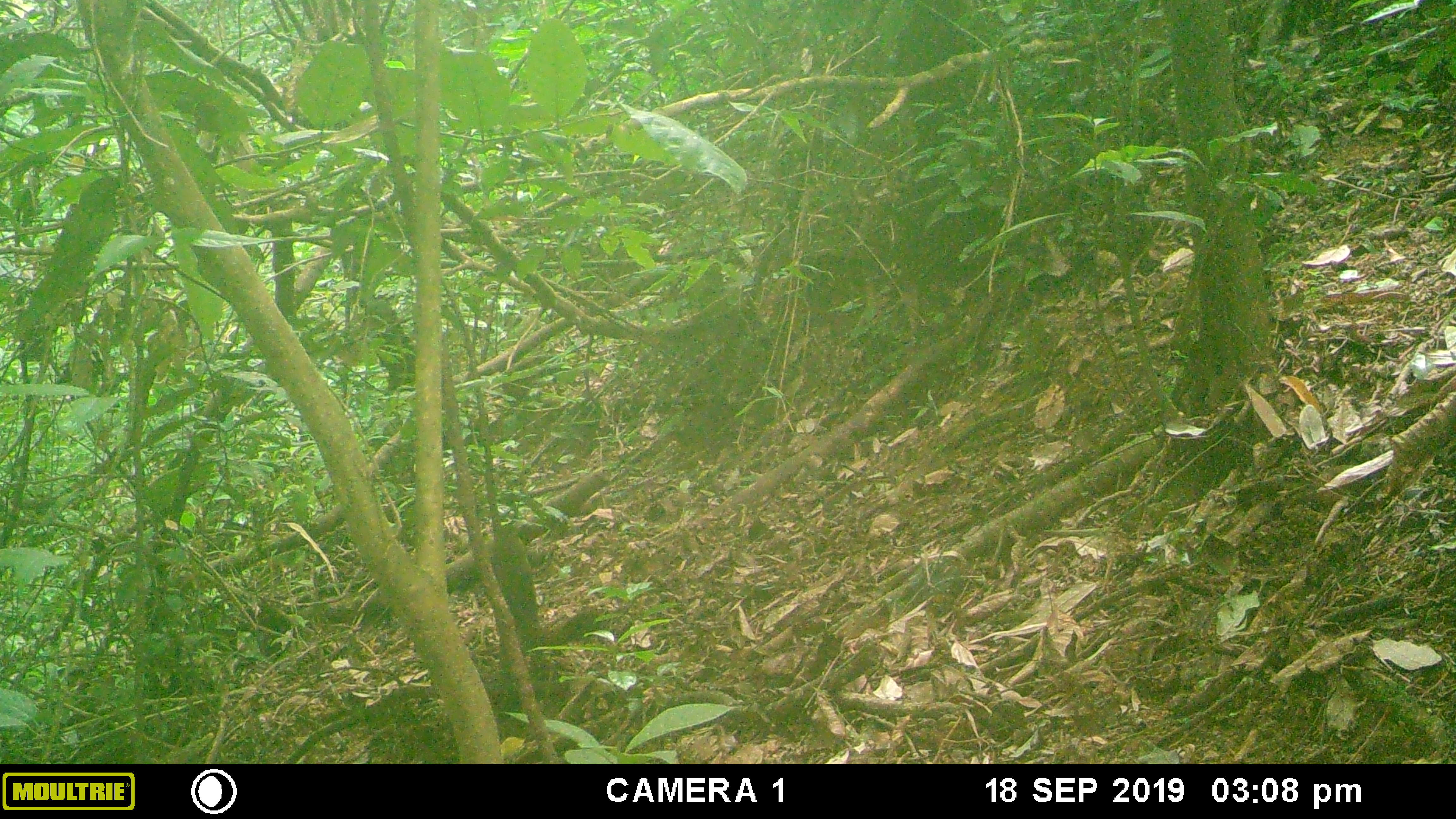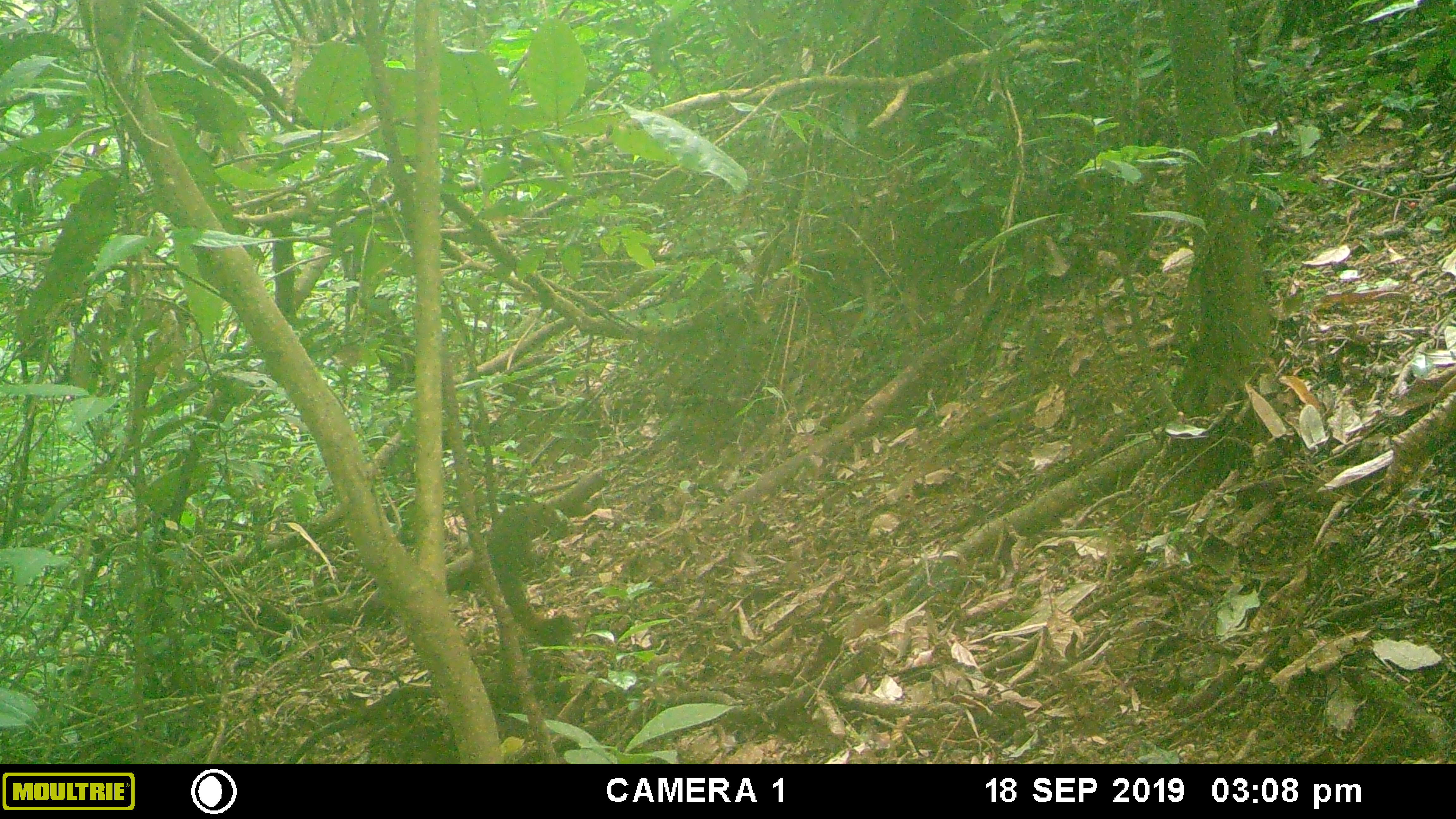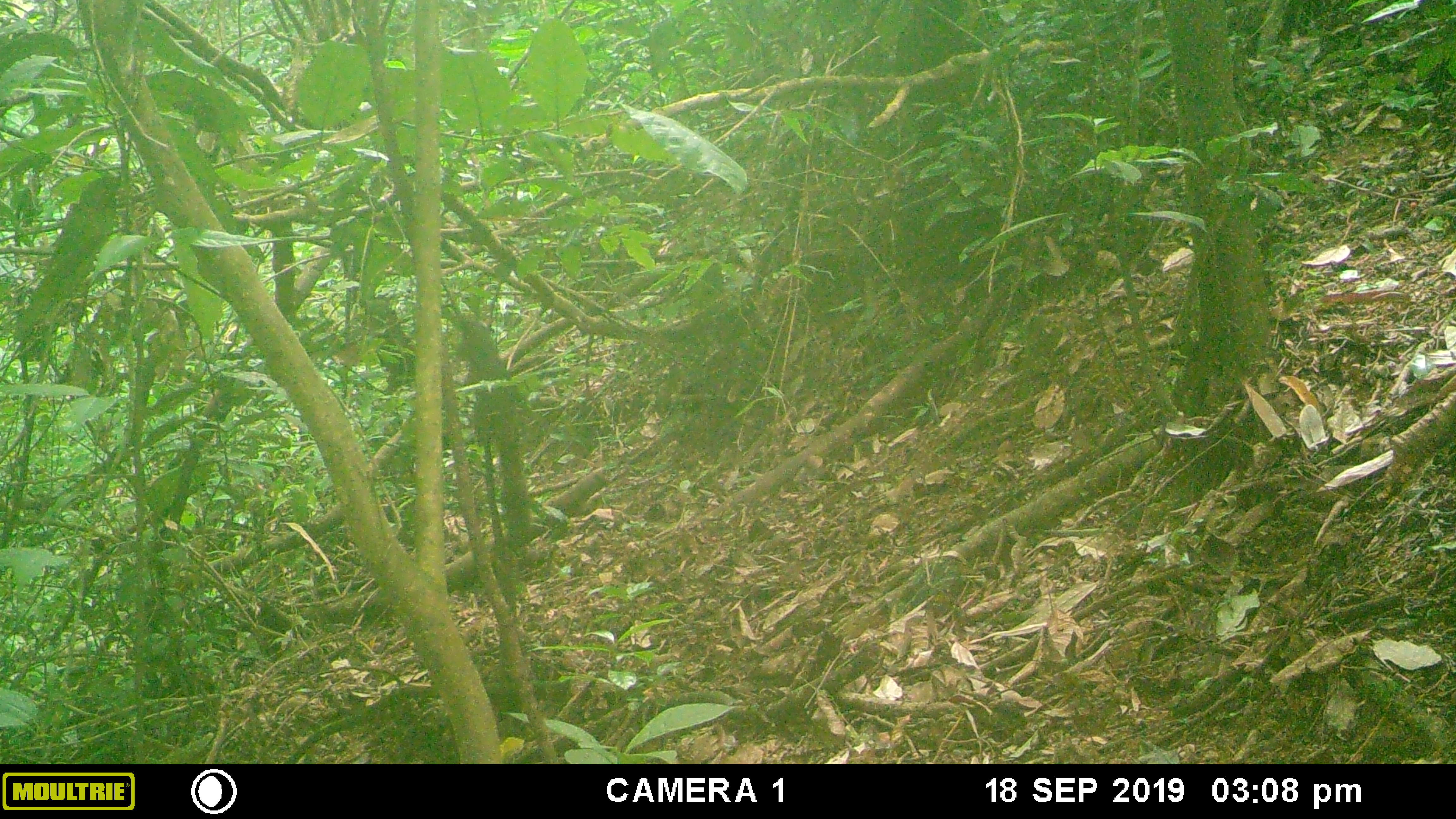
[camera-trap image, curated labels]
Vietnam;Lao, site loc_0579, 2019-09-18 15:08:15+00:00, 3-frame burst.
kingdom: Animalia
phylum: Chordata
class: Mammalia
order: Rodentia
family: Sciuridae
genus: Callosciurus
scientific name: Callosciurus erythraeus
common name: pallas's squirrel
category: pallass squirrel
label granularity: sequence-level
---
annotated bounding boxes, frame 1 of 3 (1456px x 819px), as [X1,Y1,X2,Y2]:
pallass squirrel: [492,534,546,725]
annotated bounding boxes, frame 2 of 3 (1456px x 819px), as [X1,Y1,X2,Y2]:
pallass squirrel: [486,501,572,646]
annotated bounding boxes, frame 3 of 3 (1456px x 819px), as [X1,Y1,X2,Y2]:
pallass squirrel: [459,318,532,546]